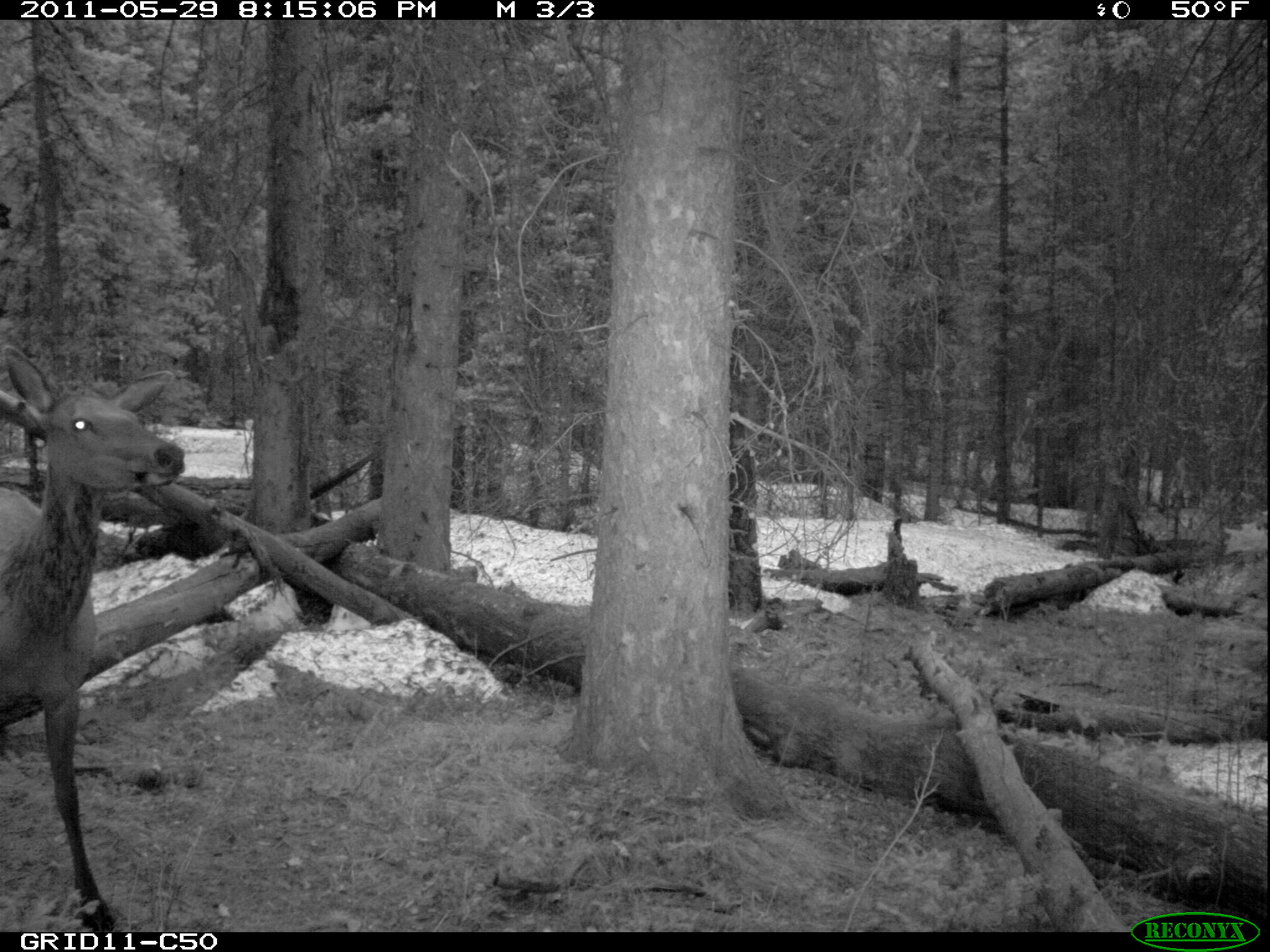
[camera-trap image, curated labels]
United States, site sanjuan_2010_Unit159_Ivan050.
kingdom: Animalia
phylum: Chordata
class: Mammalia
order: Artiodactyla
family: Cervidae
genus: Cervus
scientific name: Cervus elaphus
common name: red deer